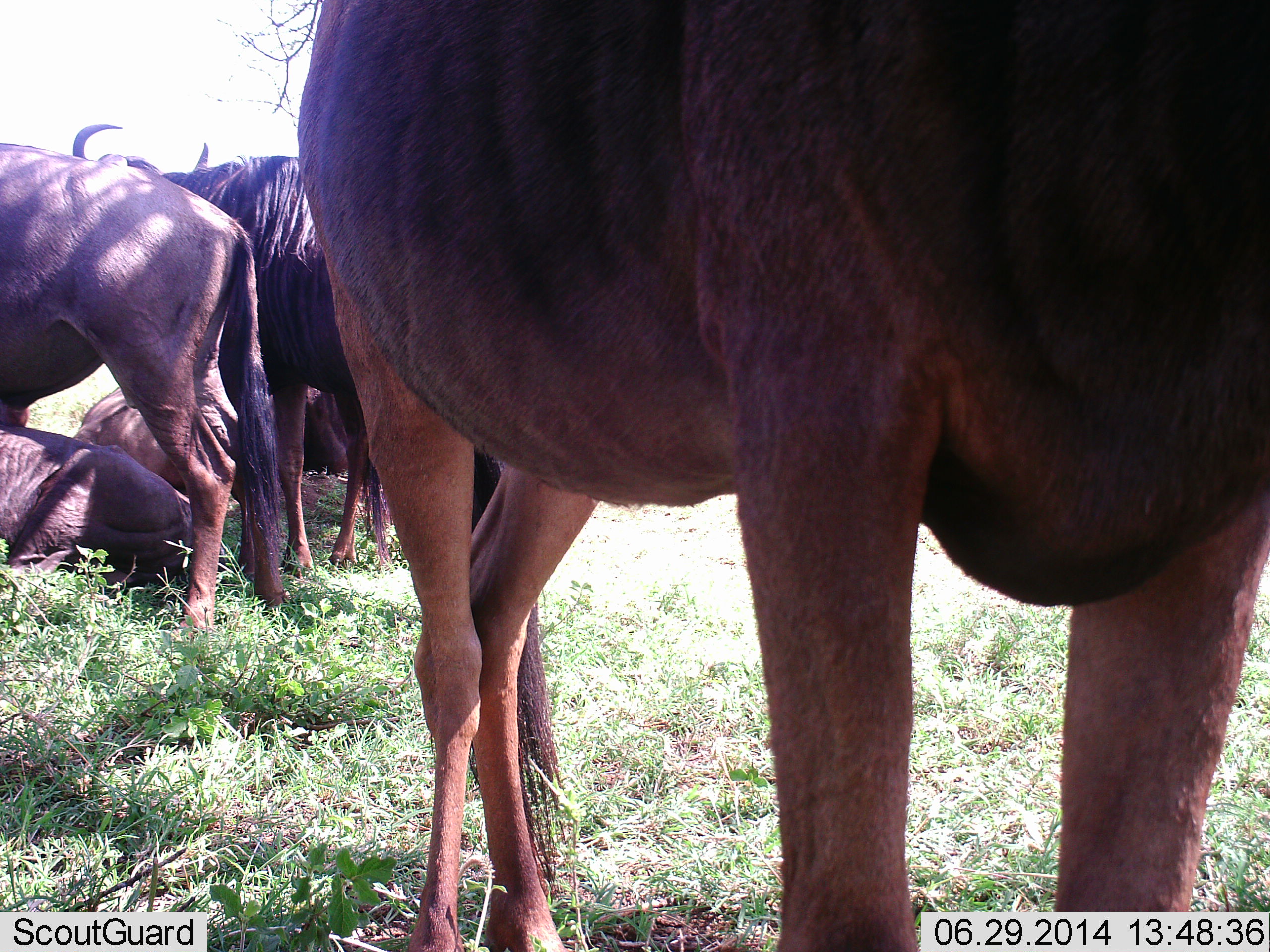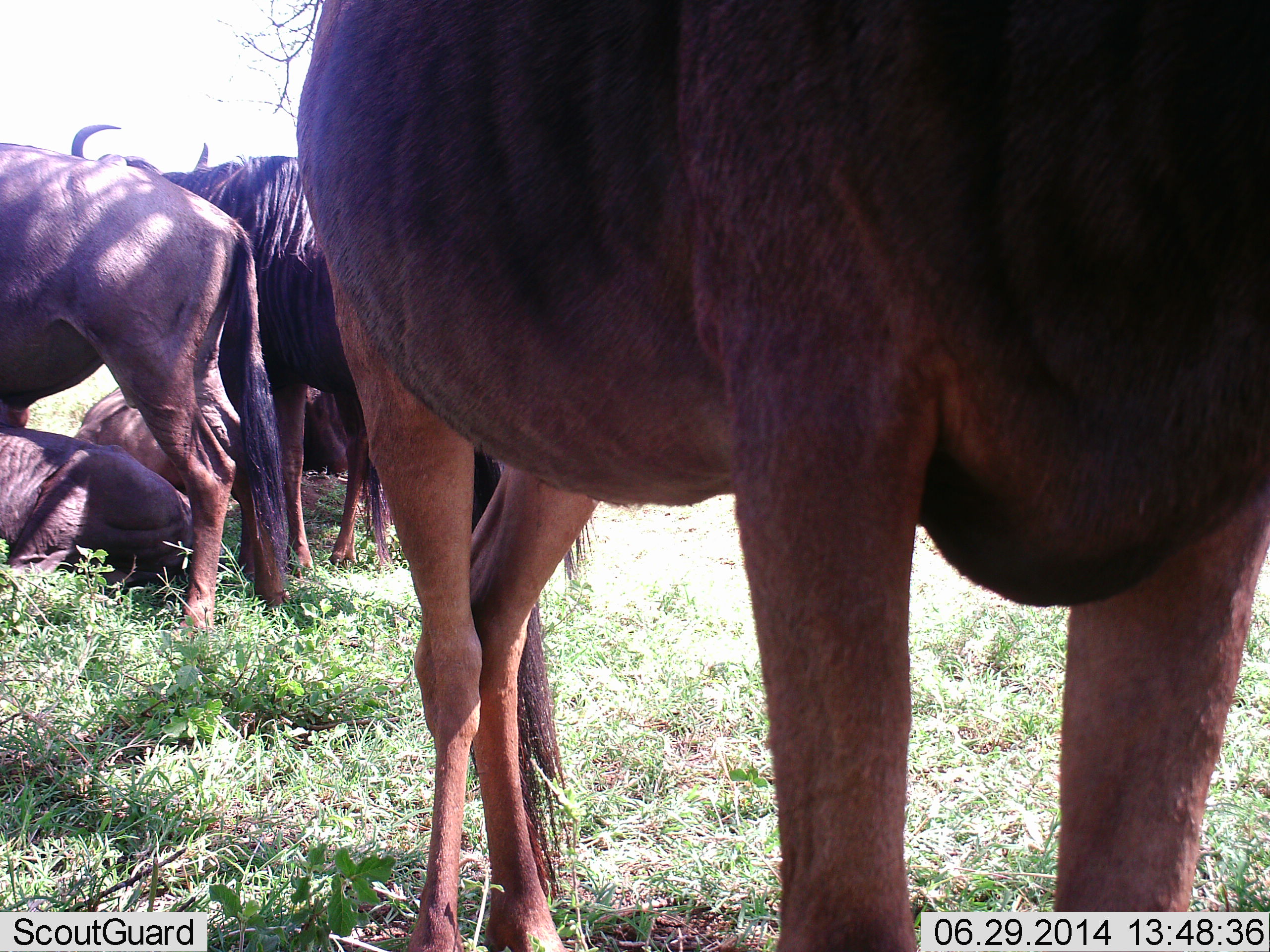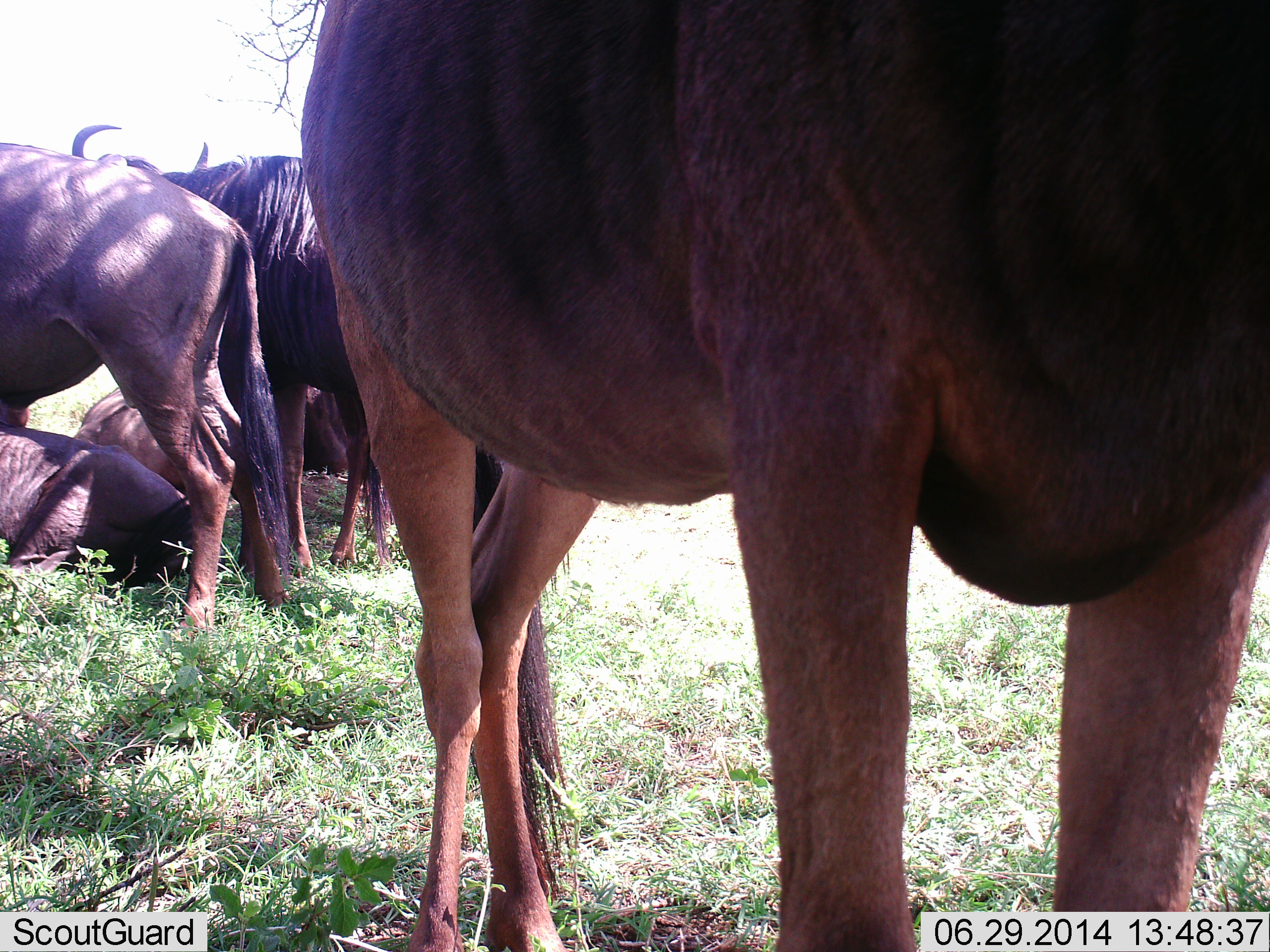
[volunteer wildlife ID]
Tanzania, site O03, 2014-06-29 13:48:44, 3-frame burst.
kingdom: Animalia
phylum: Chordata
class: Mammalia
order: Artiodactyla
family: Bovidae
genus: Connochaetes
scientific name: Connochaetes taurinus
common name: blue wildebeest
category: wildebeest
Wildebeest (blue wildebeest) (Connochaetes taurinus), count 6. Behavior (volunteer vote fractions): standing 80%, resting 100%, moving 0%, interacting 0%. Young present (vote fraction): 0%. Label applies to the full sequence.